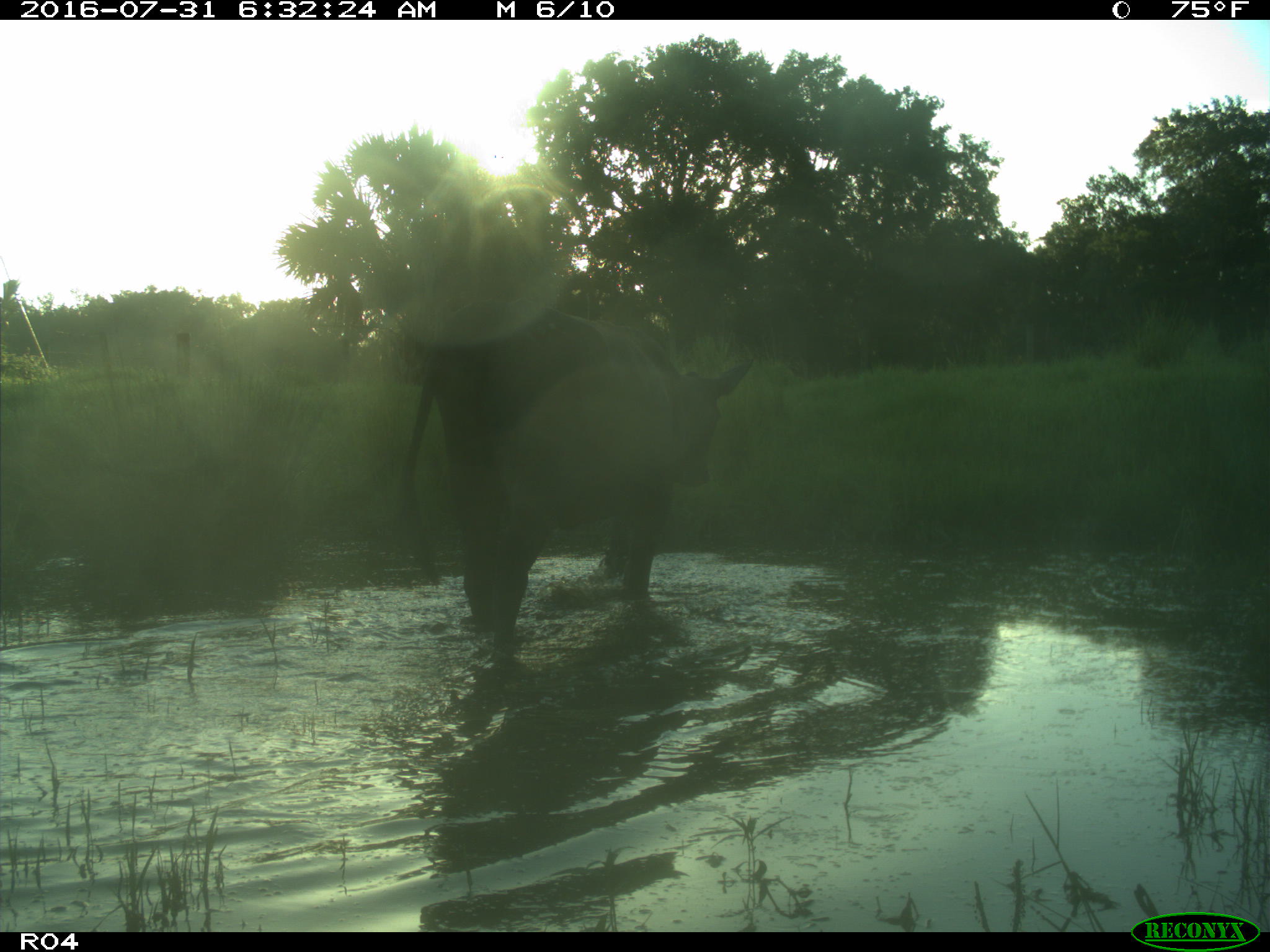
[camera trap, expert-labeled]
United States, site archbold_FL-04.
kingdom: Animalia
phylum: Chordata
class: Mammalia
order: Artiodactyla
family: Bovidae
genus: Bos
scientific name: Bos taurus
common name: domestic cow